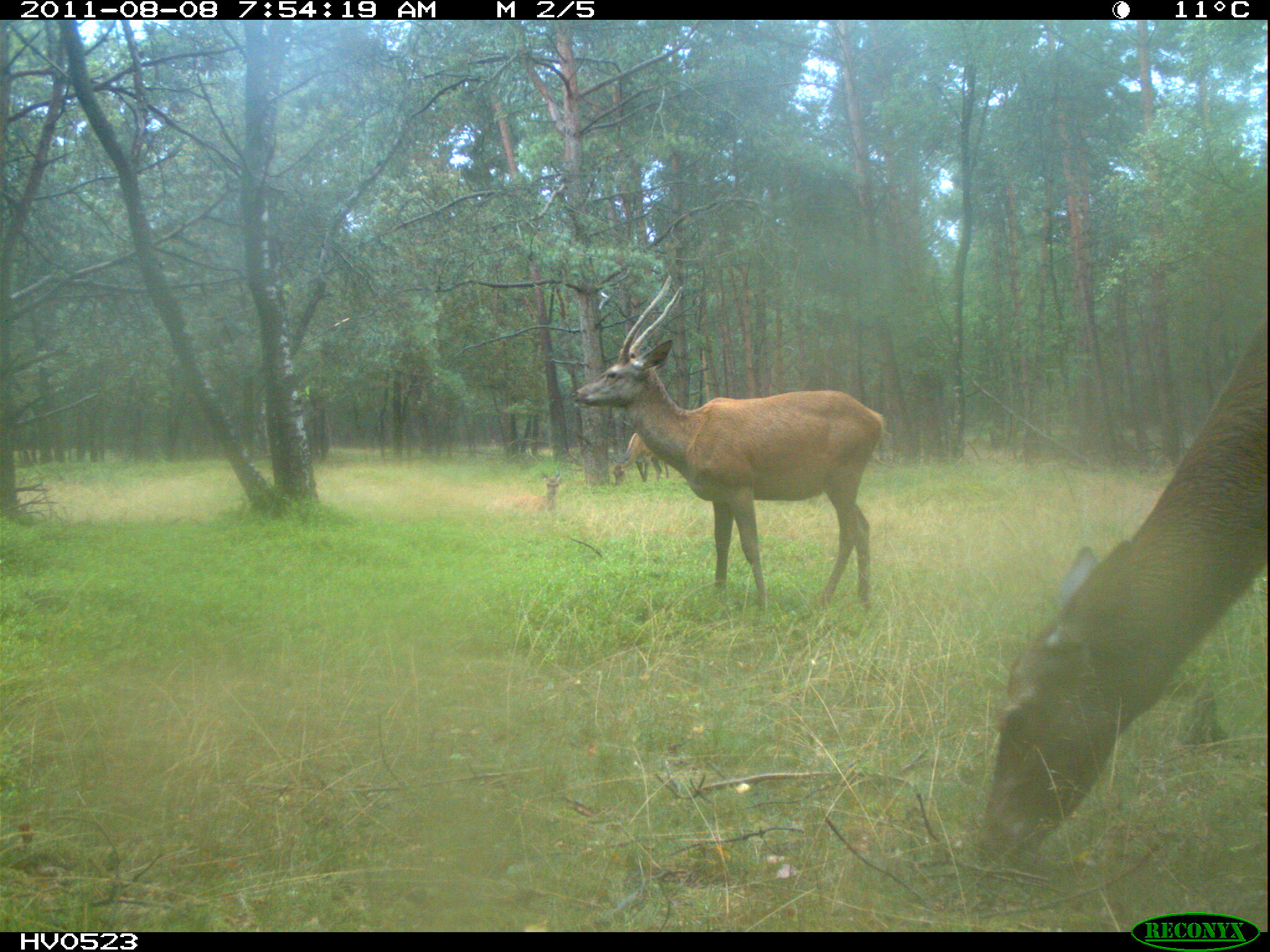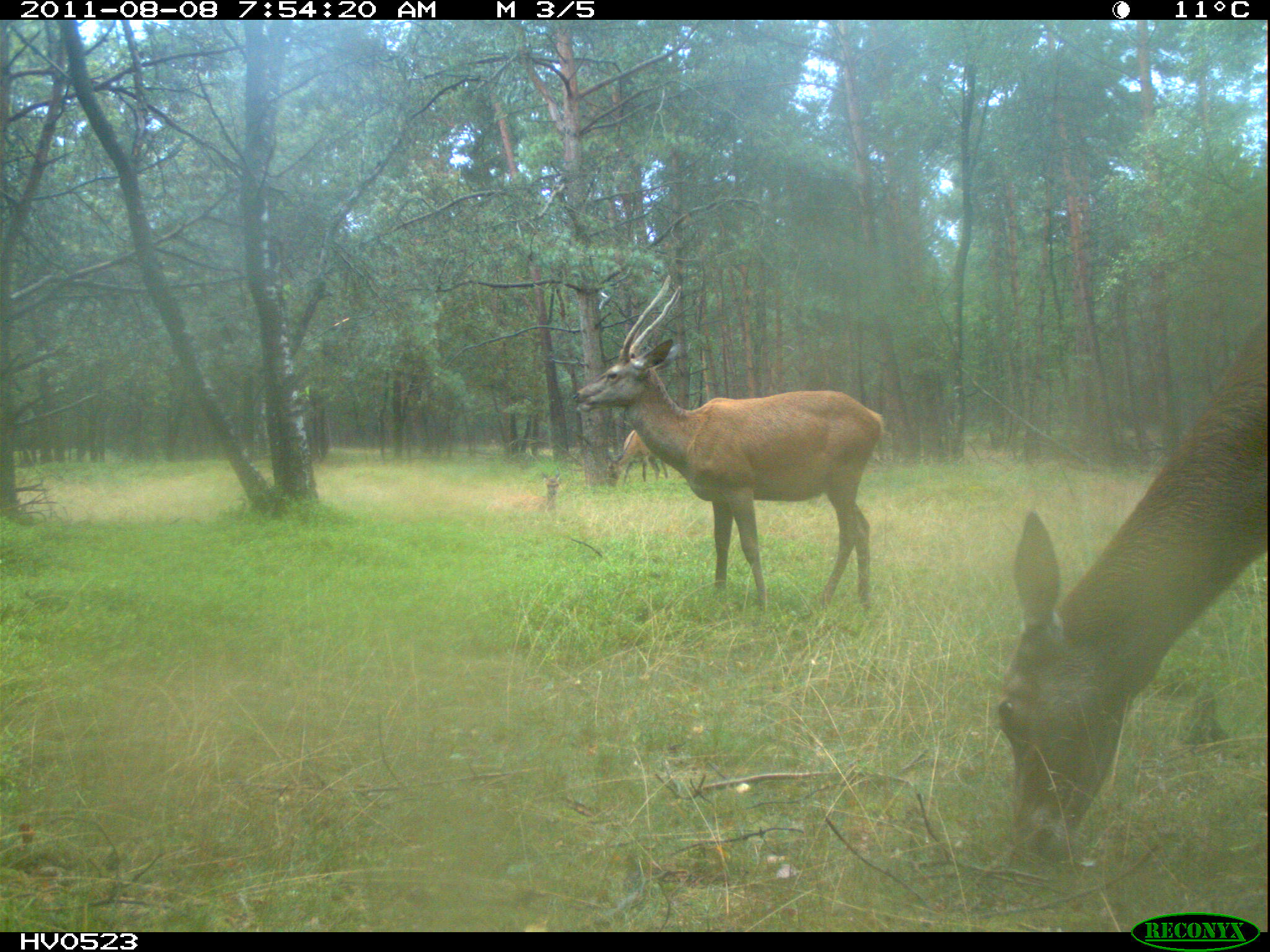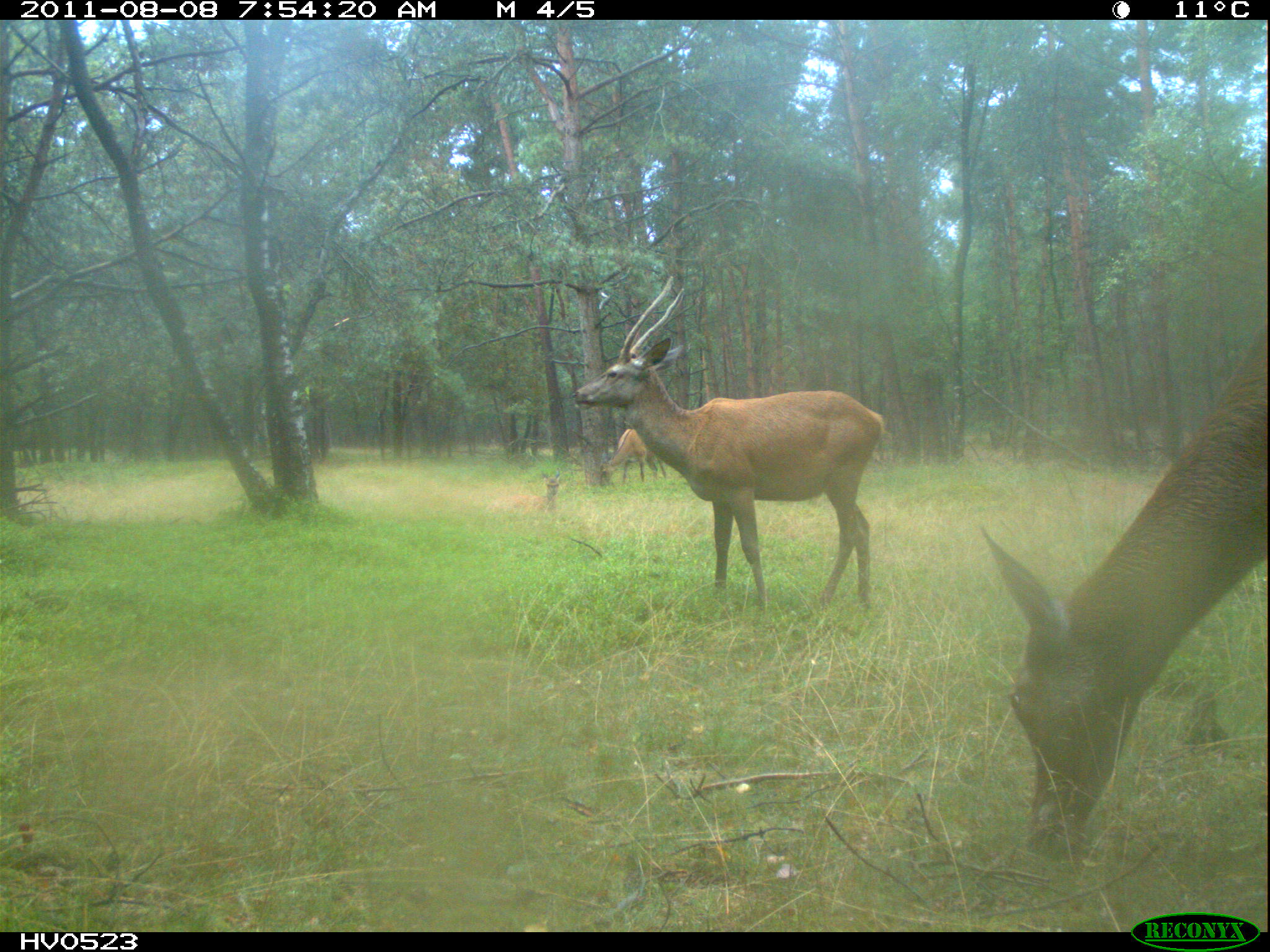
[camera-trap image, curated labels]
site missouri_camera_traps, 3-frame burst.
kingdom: Animalia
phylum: Chordata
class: Mammalia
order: Artiodactyla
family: Cervidae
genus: Cervus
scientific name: Cervus elaphus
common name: red deer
Red deer (Cervus elaphus). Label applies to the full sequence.